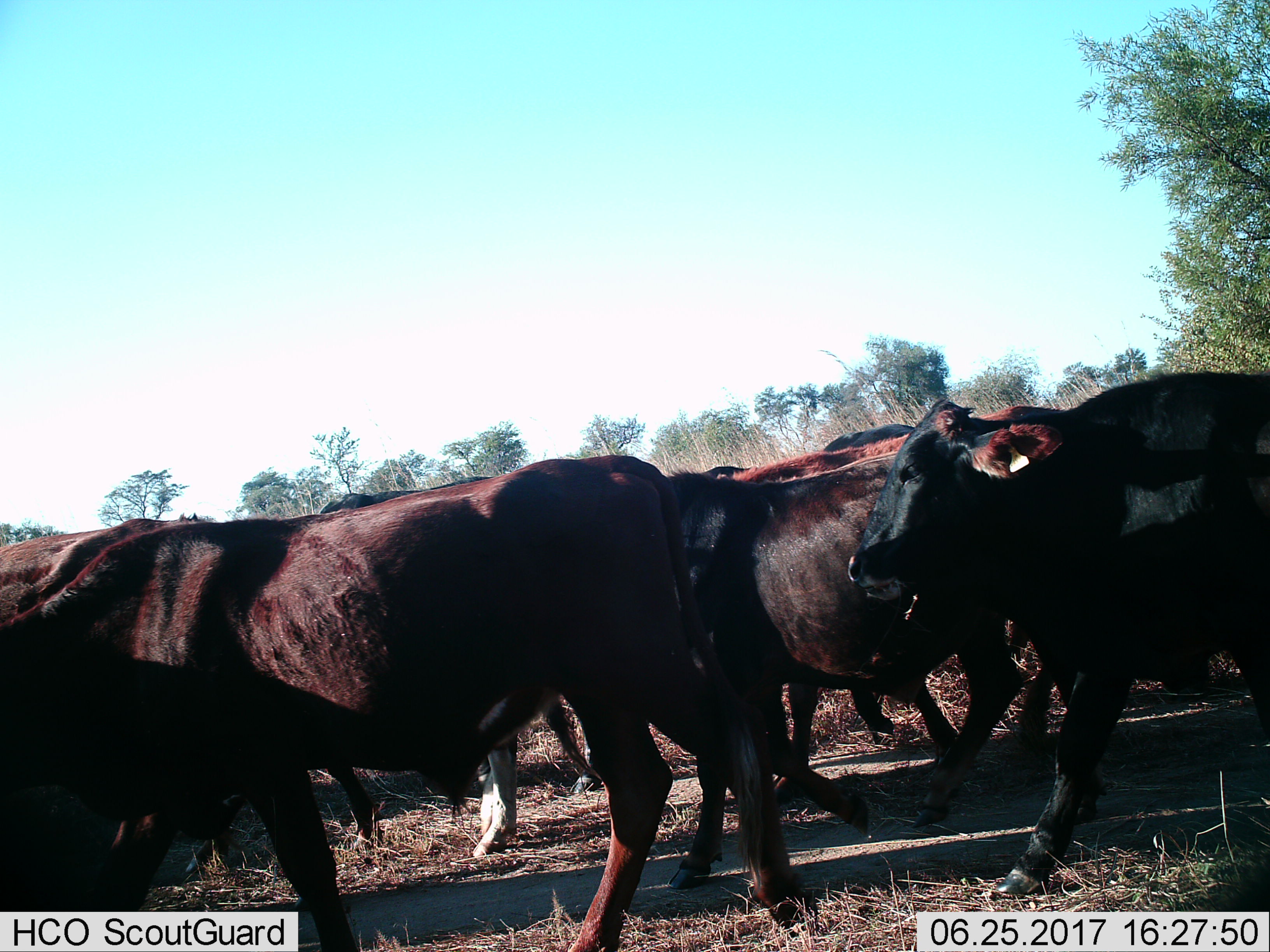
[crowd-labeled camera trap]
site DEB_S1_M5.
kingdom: Animalia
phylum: Chordata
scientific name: Vertebrata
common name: domestic animal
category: domesticanimal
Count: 11-50.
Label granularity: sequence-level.